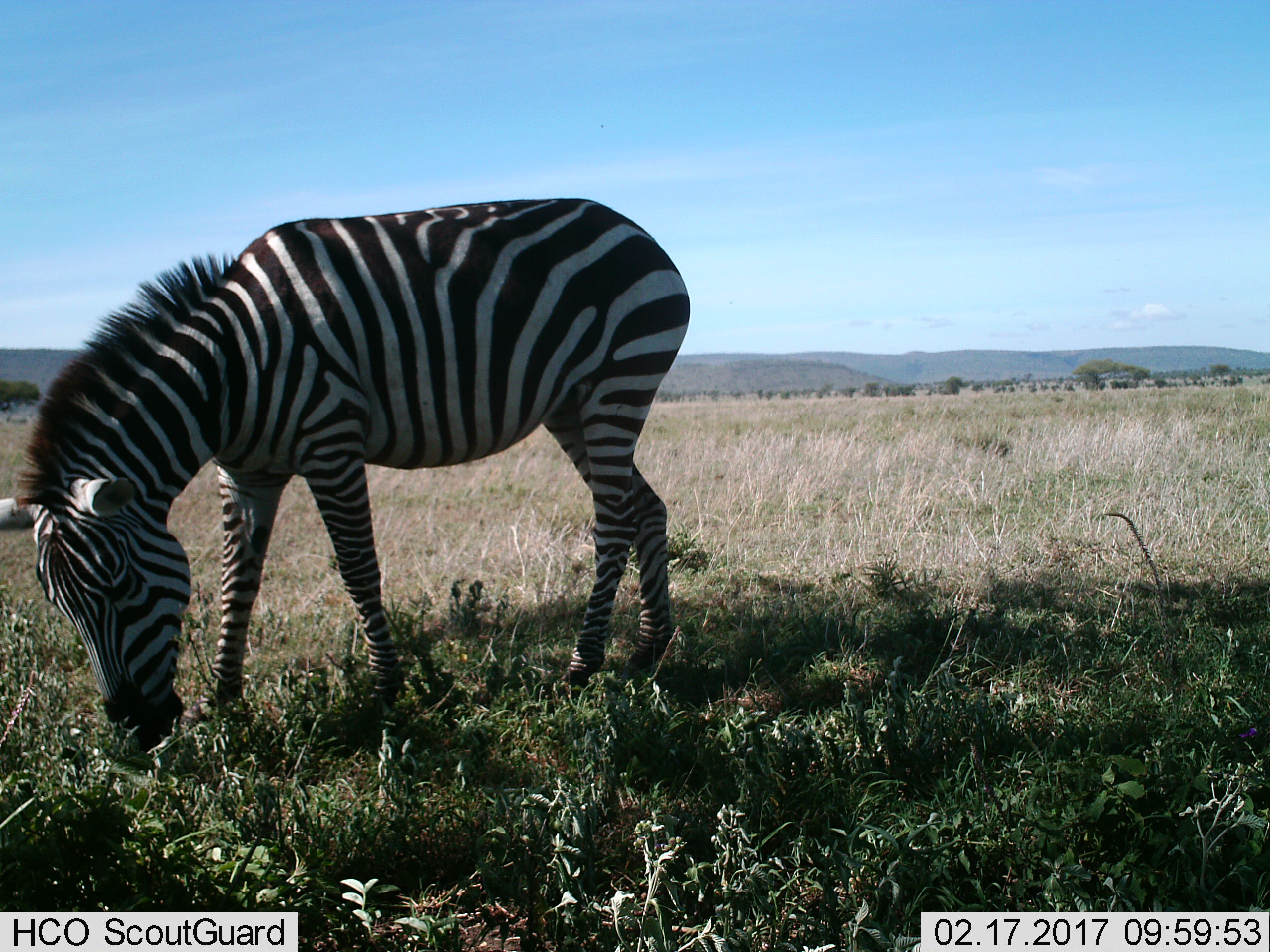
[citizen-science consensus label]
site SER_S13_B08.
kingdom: Animalia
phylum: Chordata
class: Mammalia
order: Perissodactyla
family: Equidae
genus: Equus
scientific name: Equus quagga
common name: plains zebra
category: zebraplains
Zebraplains (plains zebra) (Equus quagga), count 1. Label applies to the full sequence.